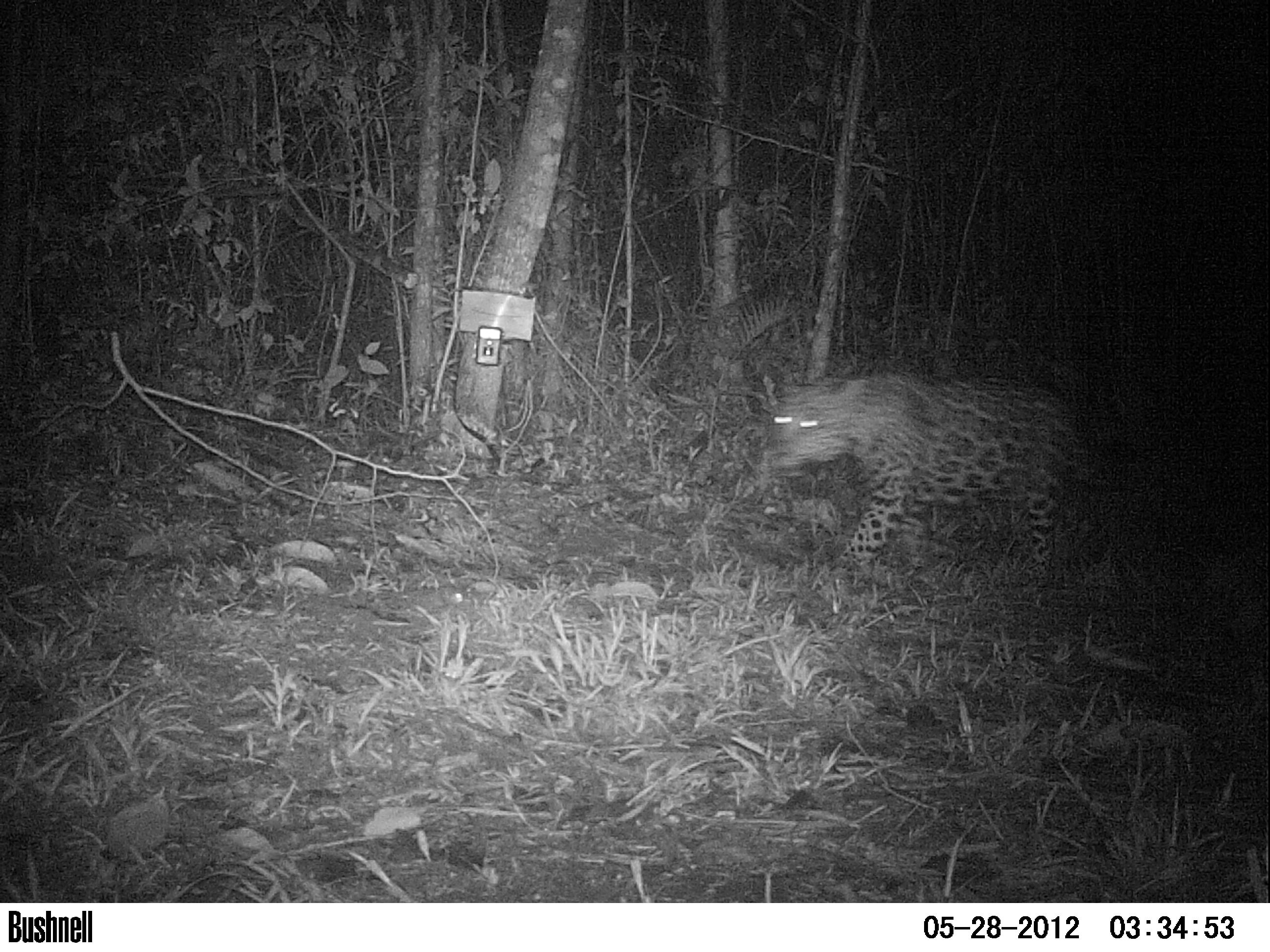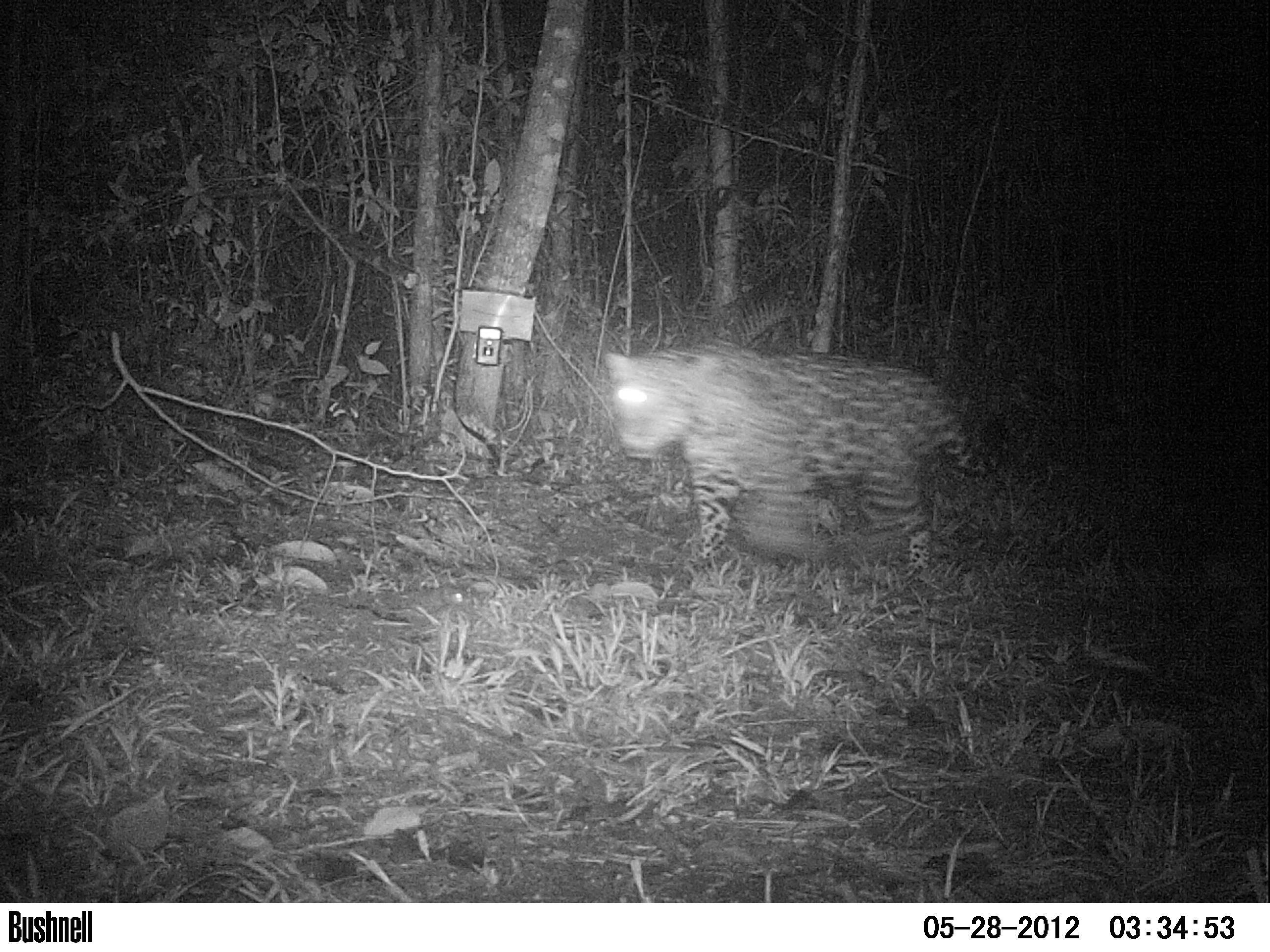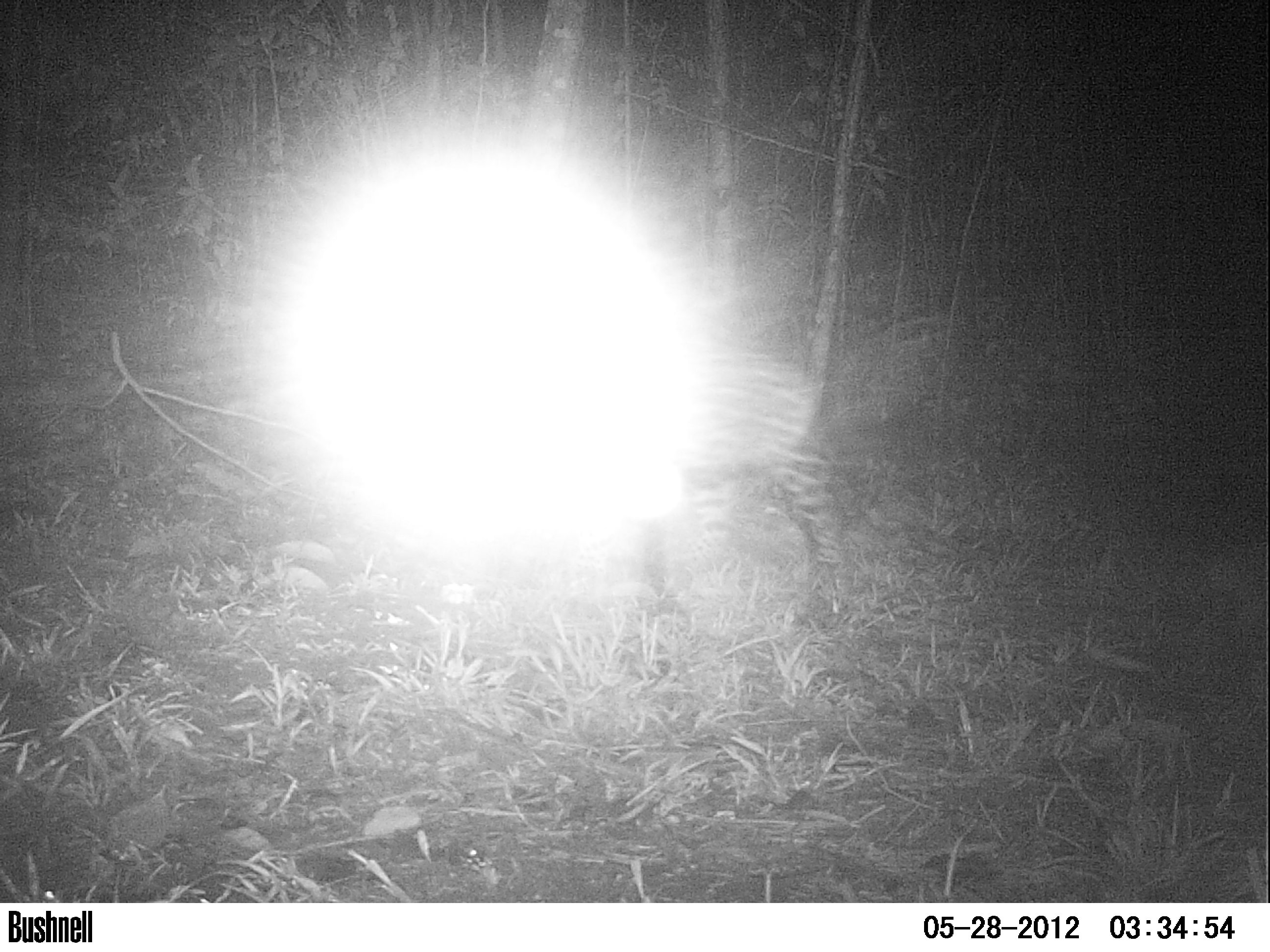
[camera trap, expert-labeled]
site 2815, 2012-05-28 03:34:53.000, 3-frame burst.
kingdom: Animalia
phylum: Chordata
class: Mammalia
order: Carnivora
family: Felidae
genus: Panthera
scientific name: Panthera onca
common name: jaguar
Panthera onca (jaguar), count 1, age adult.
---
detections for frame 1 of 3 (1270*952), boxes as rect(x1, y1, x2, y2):
panthera onca: rect(761, 369, 1187, 591)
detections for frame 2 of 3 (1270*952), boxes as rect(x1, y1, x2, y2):
panthera onca: rect(602, 343, 1011, 593)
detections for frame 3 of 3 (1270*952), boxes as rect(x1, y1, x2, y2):
panthera onca: rect(601, 350, 842, 616)